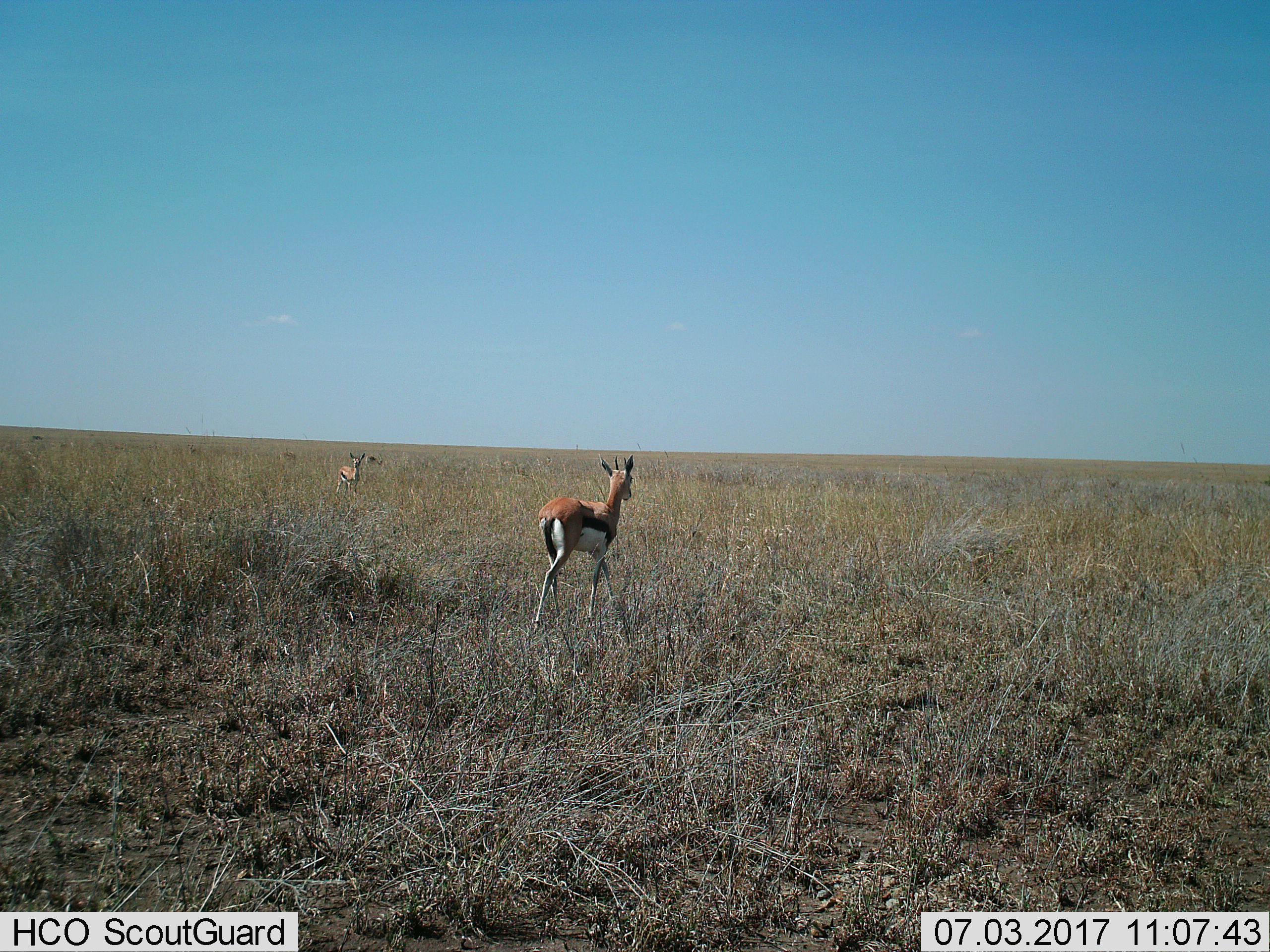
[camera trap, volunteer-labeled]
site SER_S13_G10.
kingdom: Animalia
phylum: Chordata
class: Mammalia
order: Artiodactyla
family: Bovidae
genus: Eudorcas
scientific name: Eudorcas thomsonii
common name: thomson's gazelle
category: gazellethomsons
Gazellethomsons (thomson's gazelle) (Eudorcas thomsonii), count 3. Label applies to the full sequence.